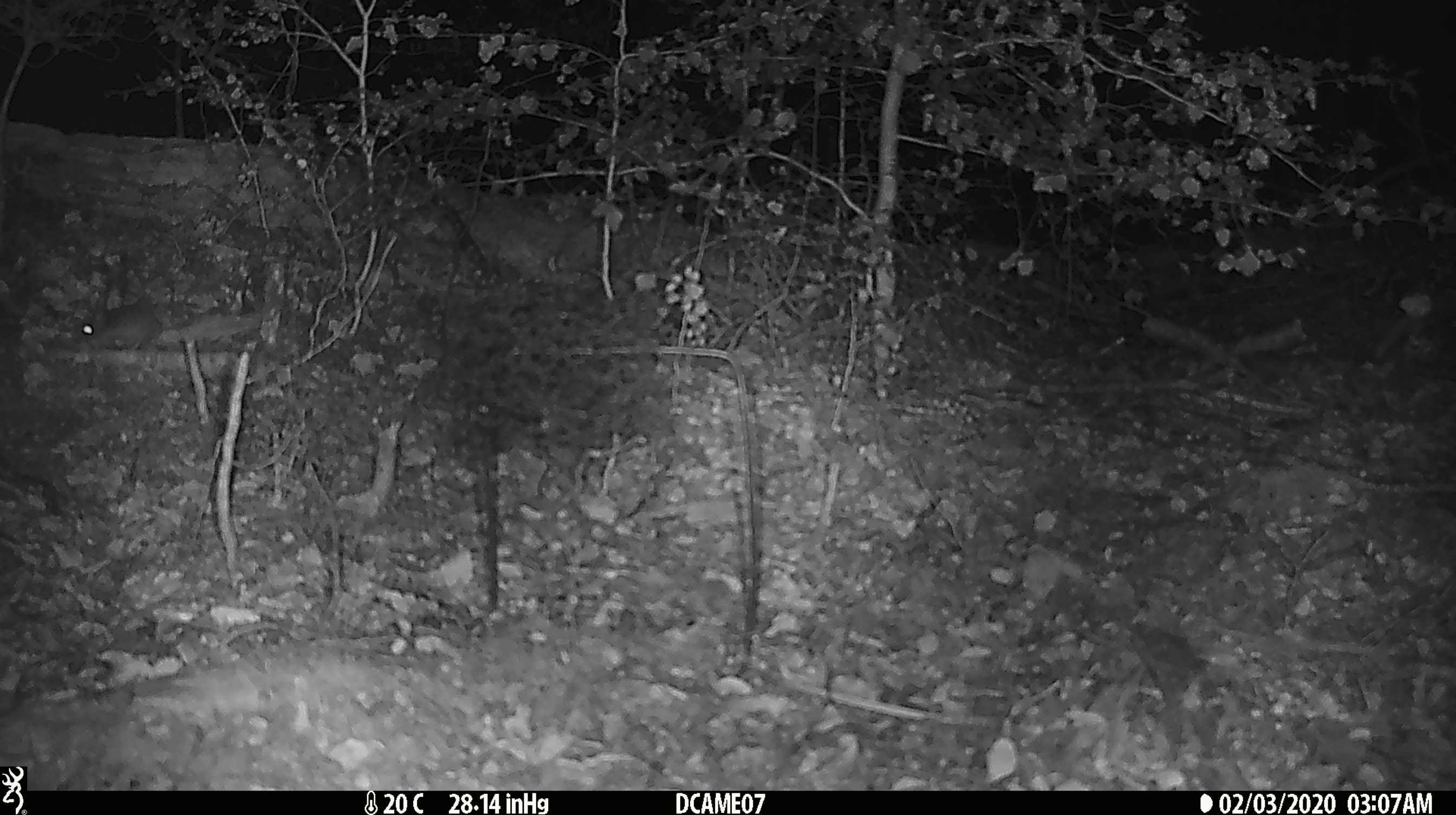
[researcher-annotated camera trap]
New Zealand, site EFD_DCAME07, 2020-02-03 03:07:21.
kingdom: Animalia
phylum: Chordata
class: Mammalia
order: Rodentia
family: Muridae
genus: Mus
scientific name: Mus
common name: mouse